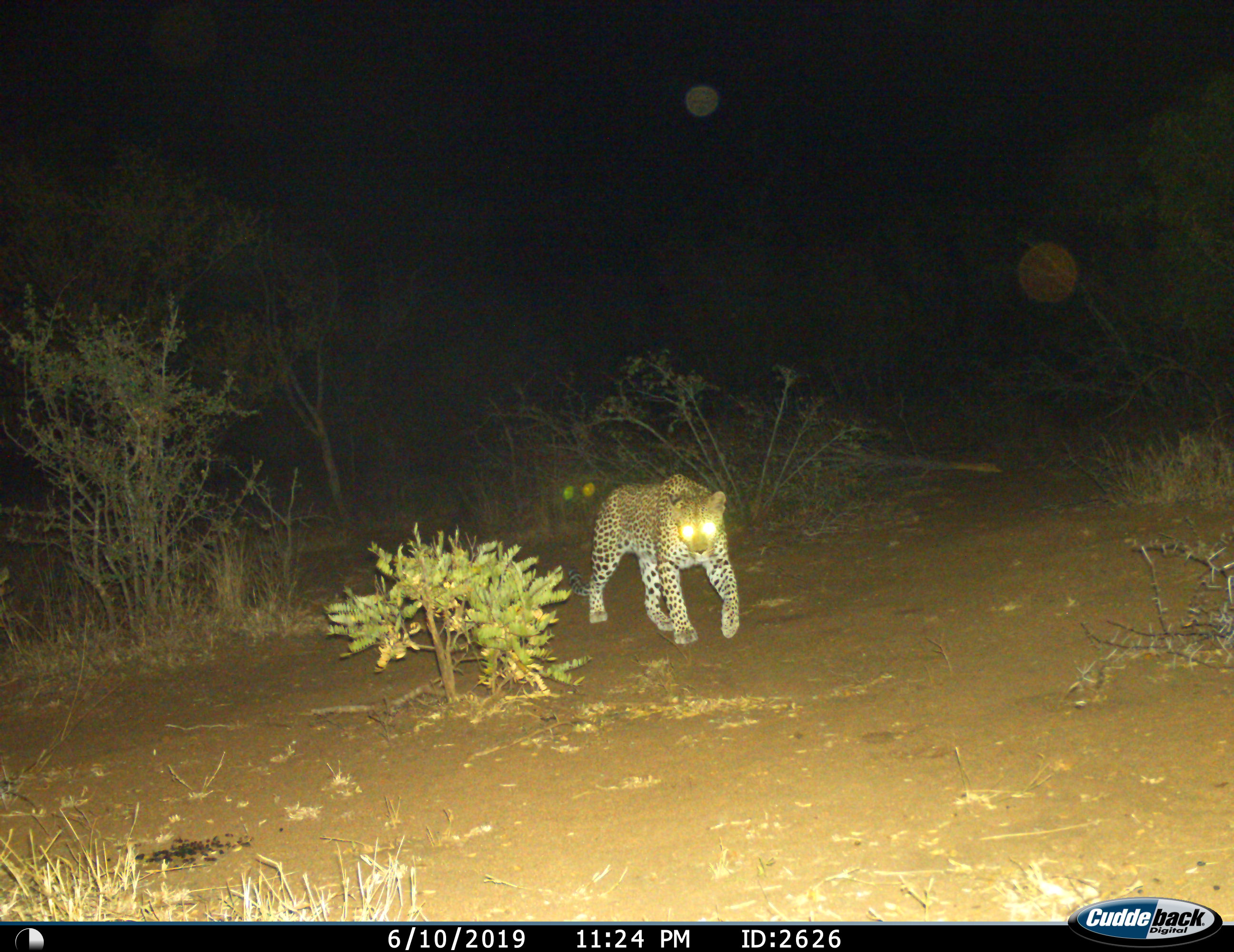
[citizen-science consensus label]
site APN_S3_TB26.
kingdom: Animalia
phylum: Chordata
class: Mammalia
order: Carnivora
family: Felidae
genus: Panthera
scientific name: Panthera pardus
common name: leopard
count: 1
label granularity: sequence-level